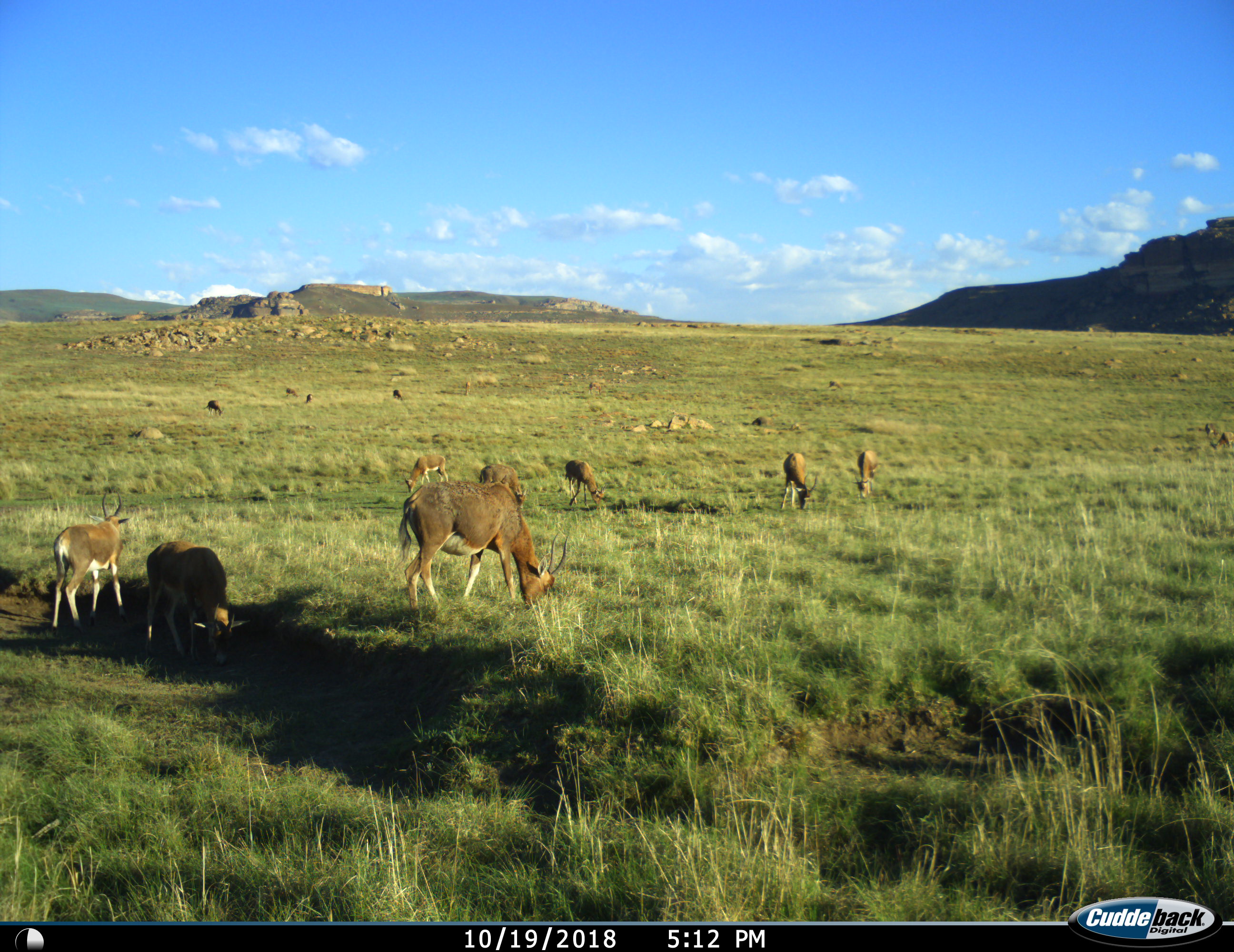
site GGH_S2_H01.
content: unidentified animal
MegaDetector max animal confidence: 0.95